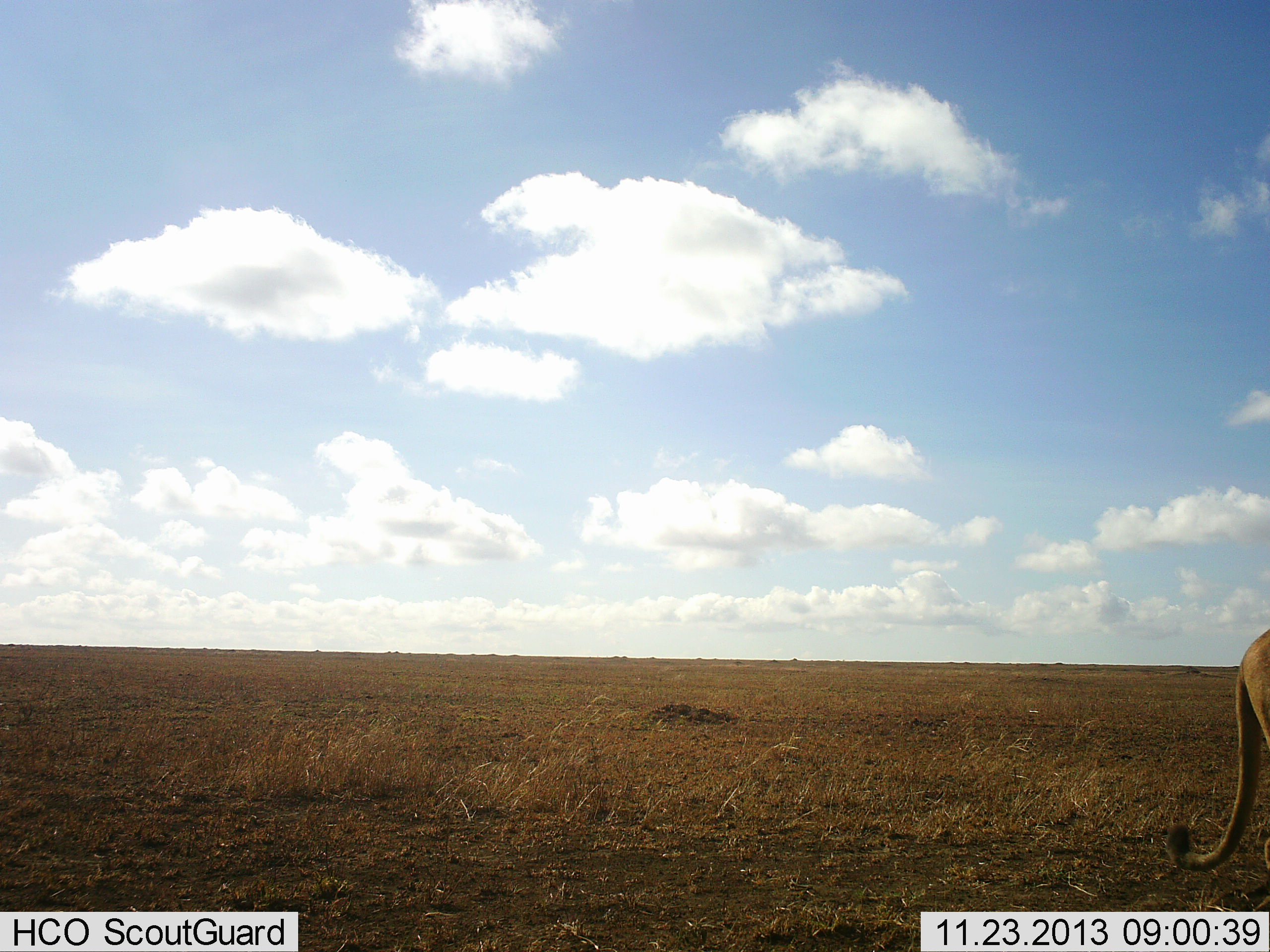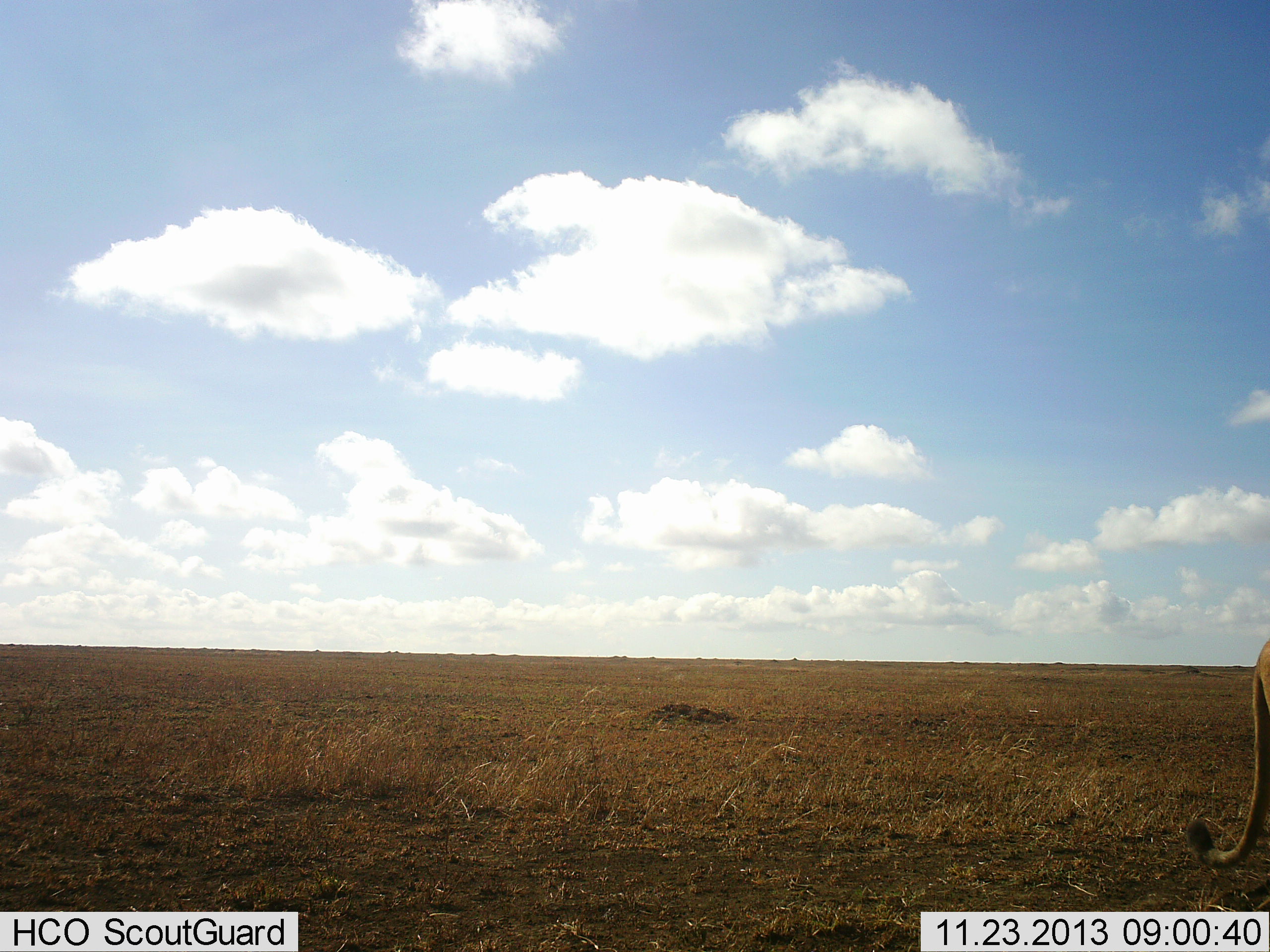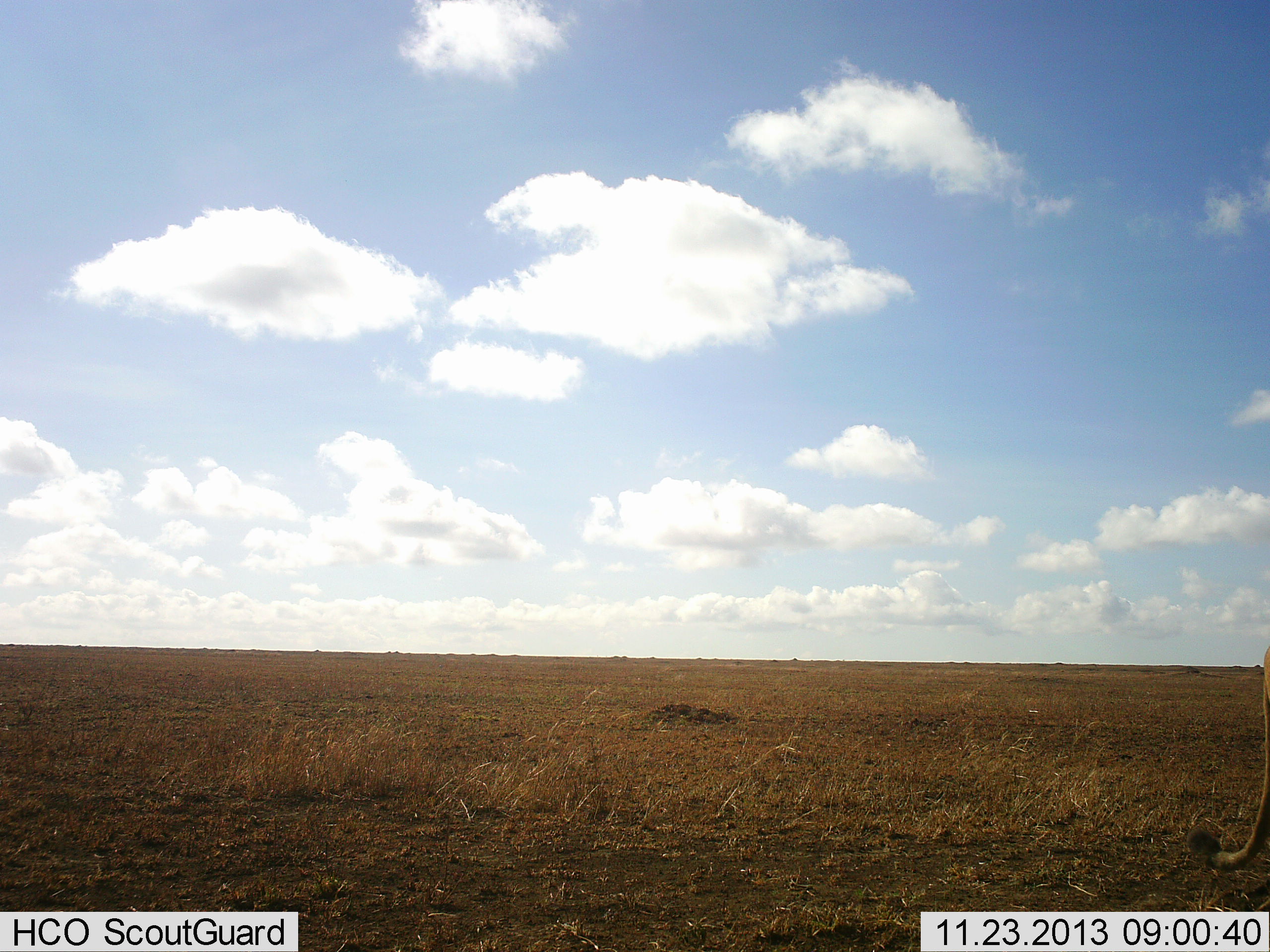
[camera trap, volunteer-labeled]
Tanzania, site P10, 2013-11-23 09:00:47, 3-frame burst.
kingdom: Animalia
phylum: Chordata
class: Mammalia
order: Carnivora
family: Felidae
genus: Panthera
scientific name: Panthera leo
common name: lion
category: lionfemale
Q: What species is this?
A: Lionfemale (lion) (Panthera leo).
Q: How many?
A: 1.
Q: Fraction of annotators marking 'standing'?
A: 30%.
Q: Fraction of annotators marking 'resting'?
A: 0%.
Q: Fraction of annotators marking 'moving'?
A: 70%.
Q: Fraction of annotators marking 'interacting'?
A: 0%.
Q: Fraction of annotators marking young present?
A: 0%.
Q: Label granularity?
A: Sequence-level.